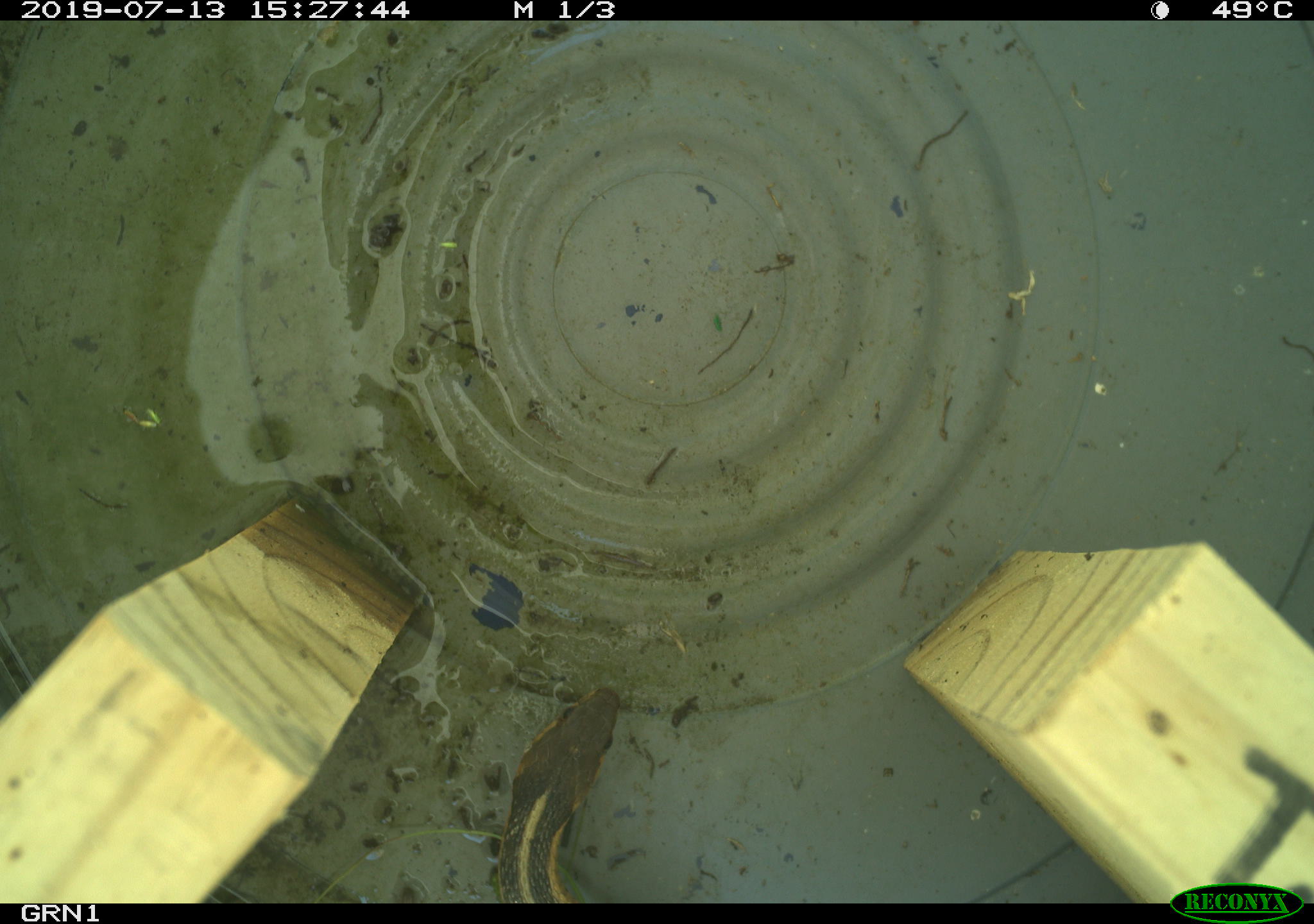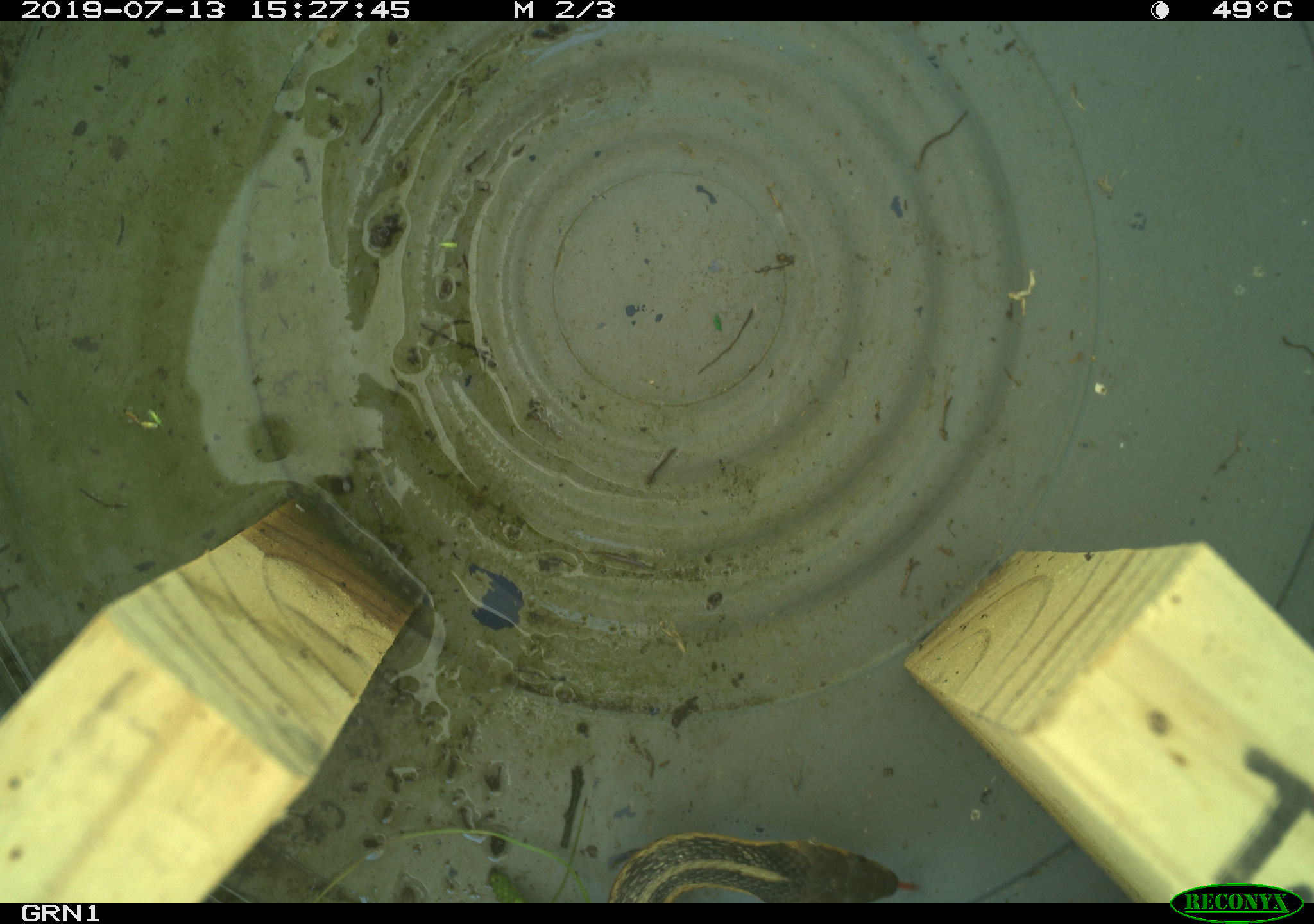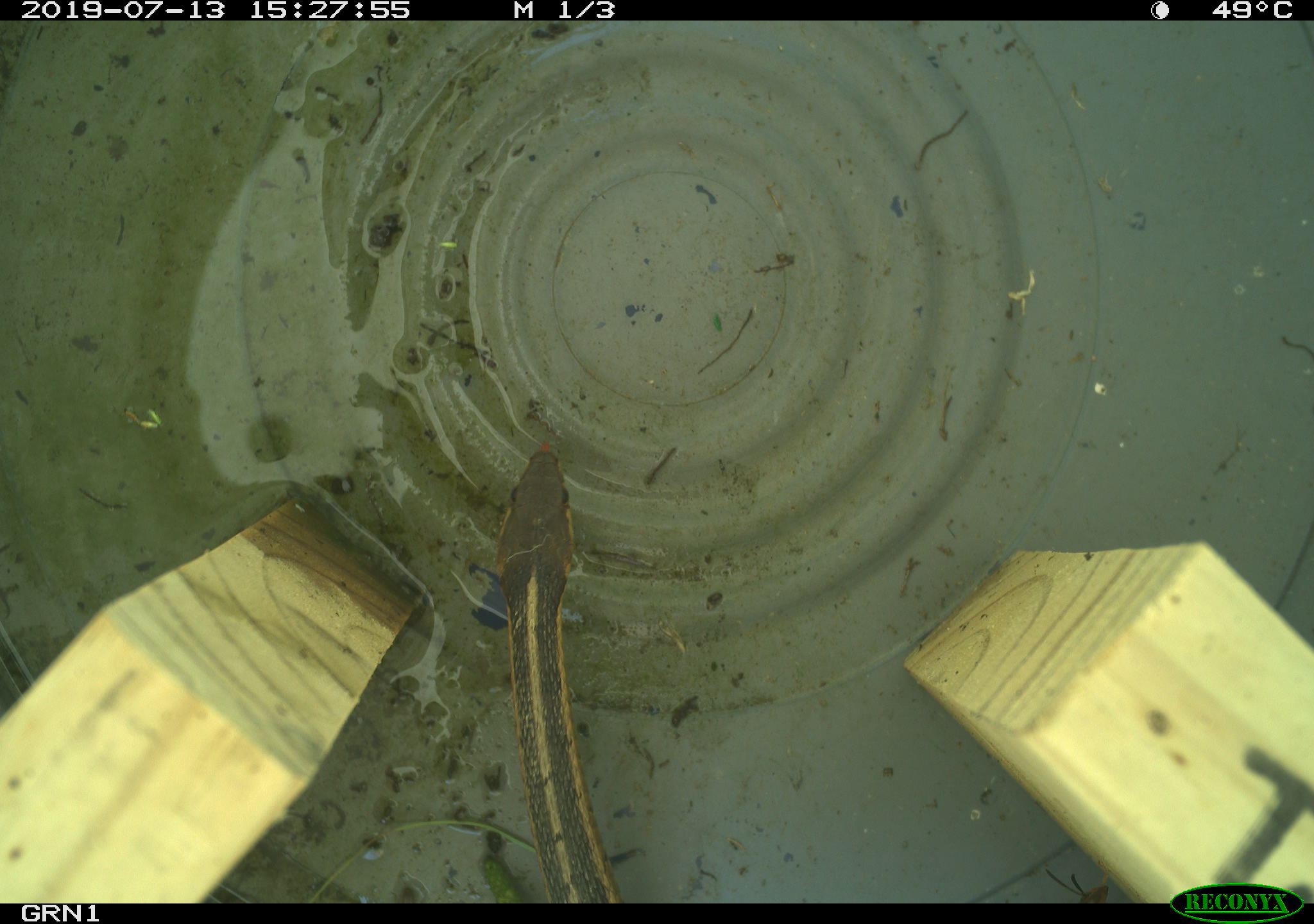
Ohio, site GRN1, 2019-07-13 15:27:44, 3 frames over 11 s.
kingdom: Animalia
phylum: Chordata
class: Reptilia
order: Squamata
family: Colubridae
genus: Thamnophis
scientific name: Thamnophis sirtalis sirtalis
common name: eastern gartersnake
Eastern gartersnake (Thamnophis sirtalis sirtalis).